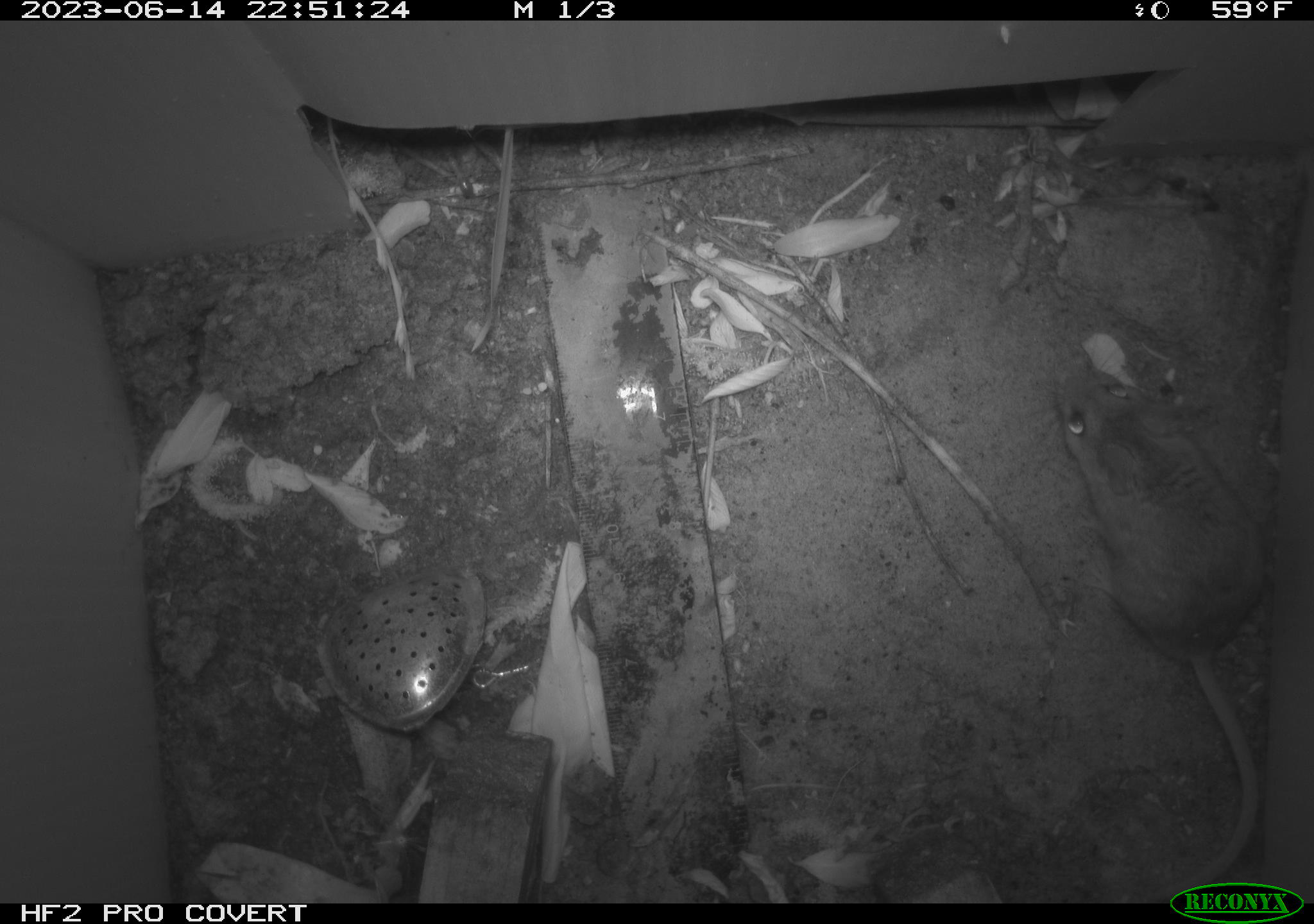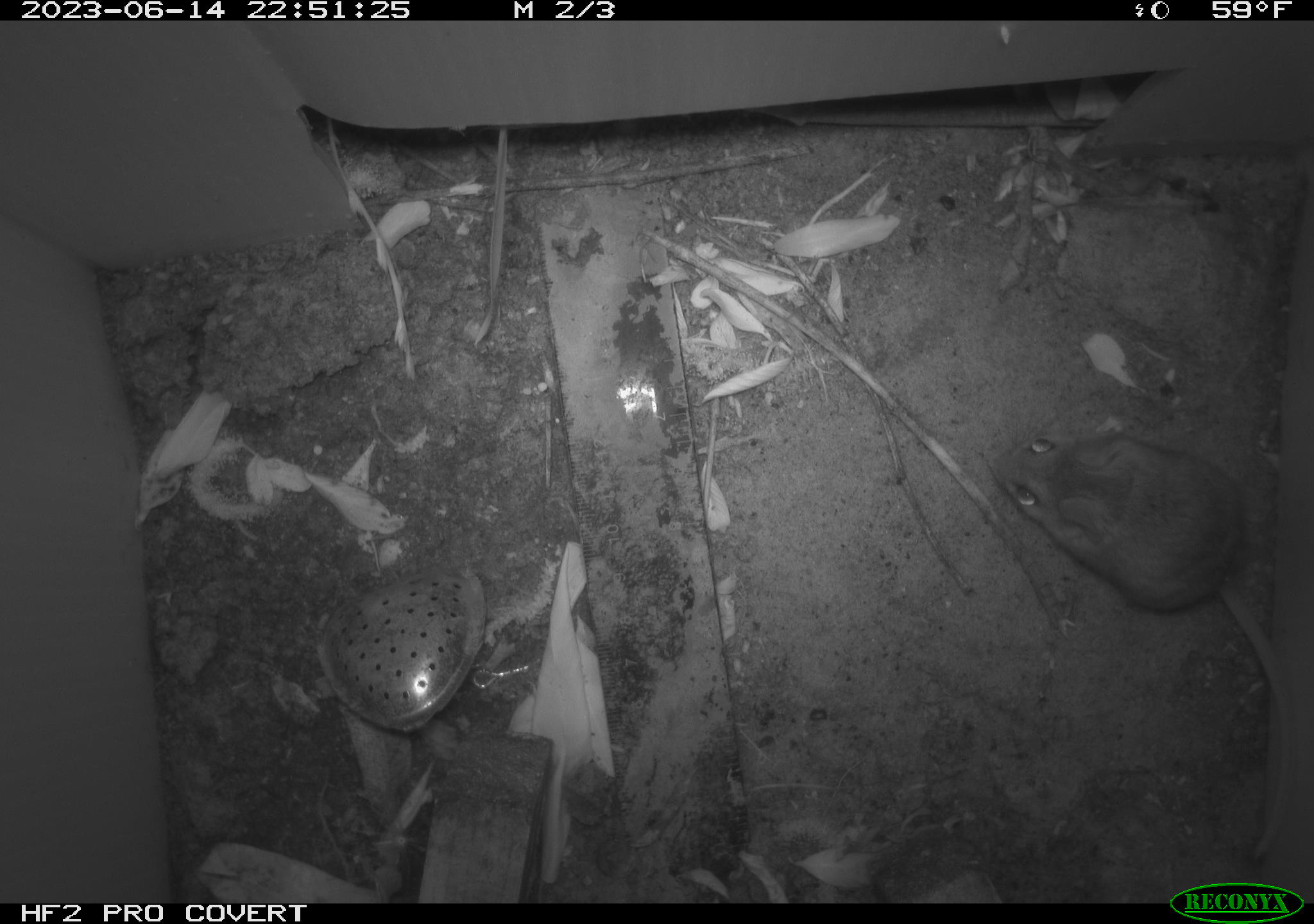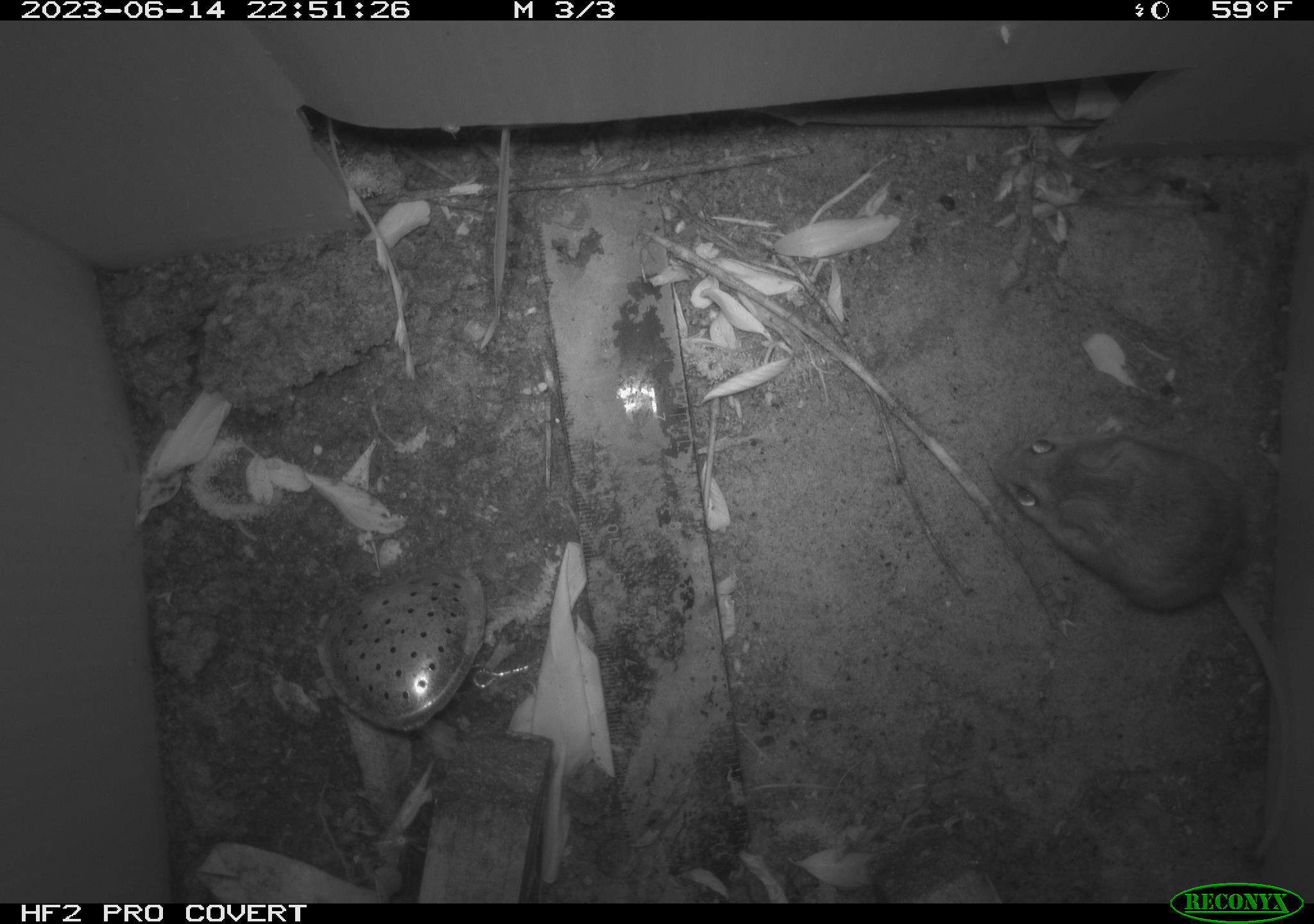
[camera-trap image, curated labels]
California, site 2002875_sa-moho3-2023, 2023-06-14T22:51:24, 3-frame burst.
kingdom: Animalia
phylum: Chordata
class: Mammalia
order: Rodentia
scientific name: Rodentia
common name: mouse species